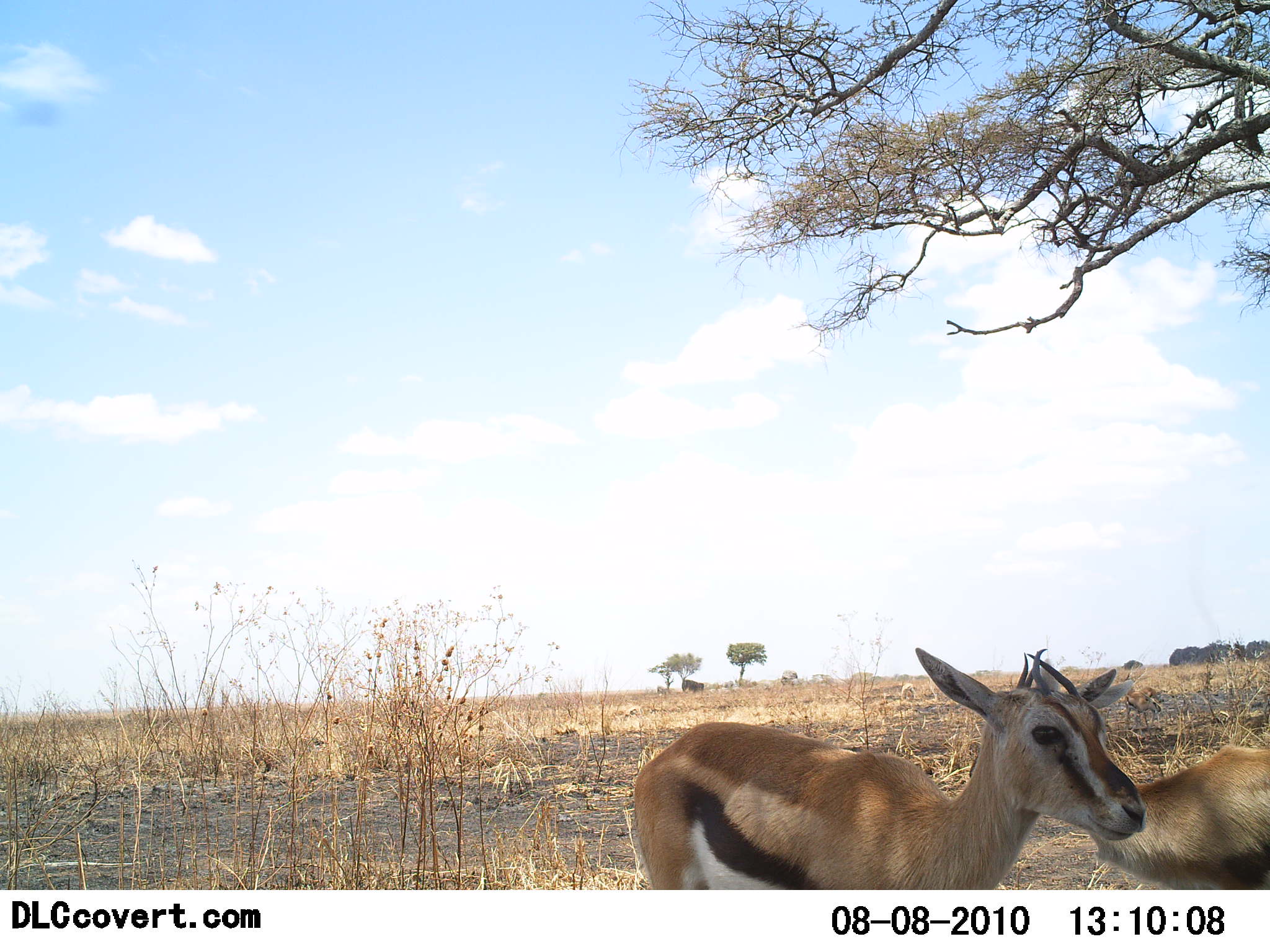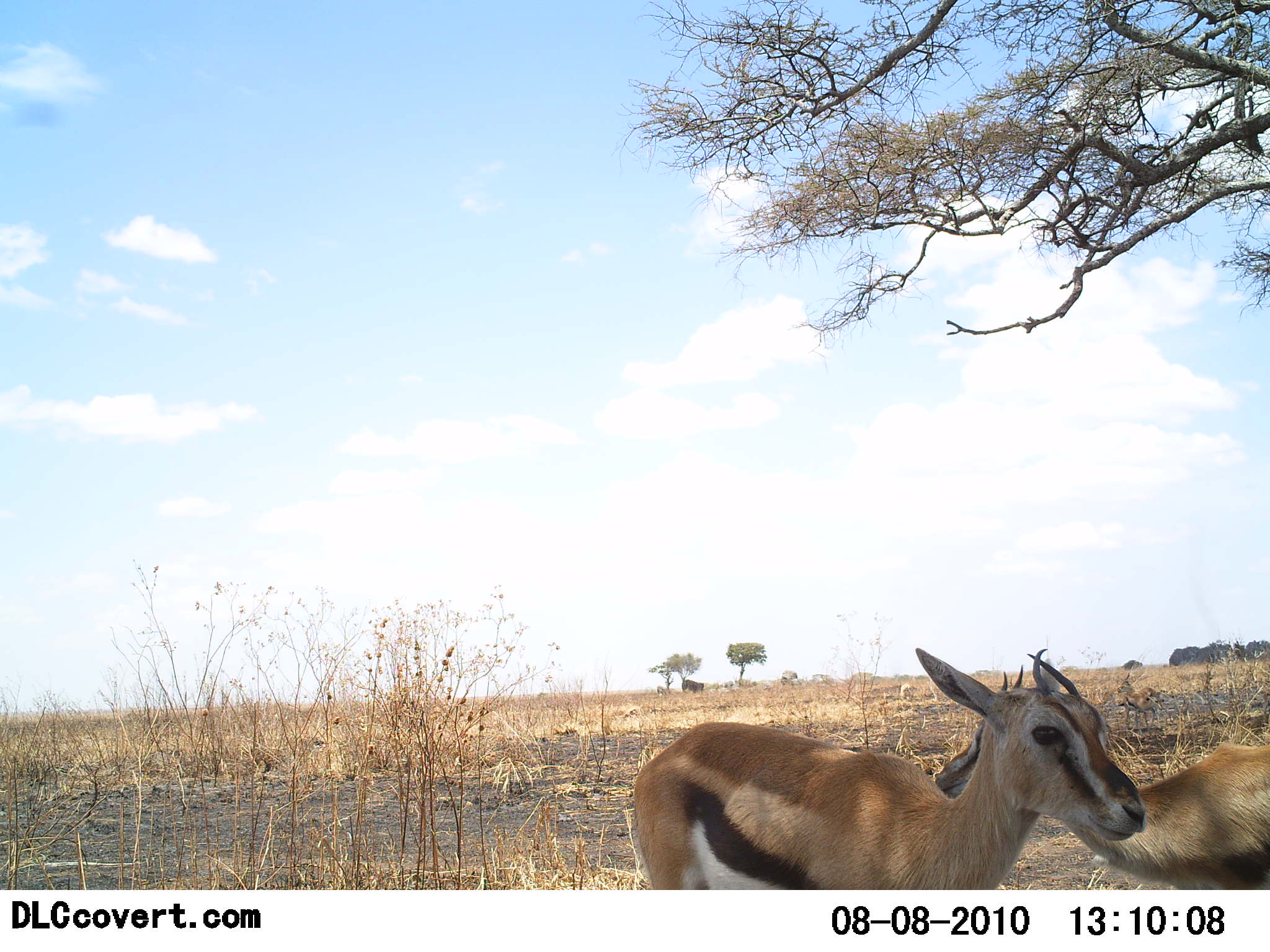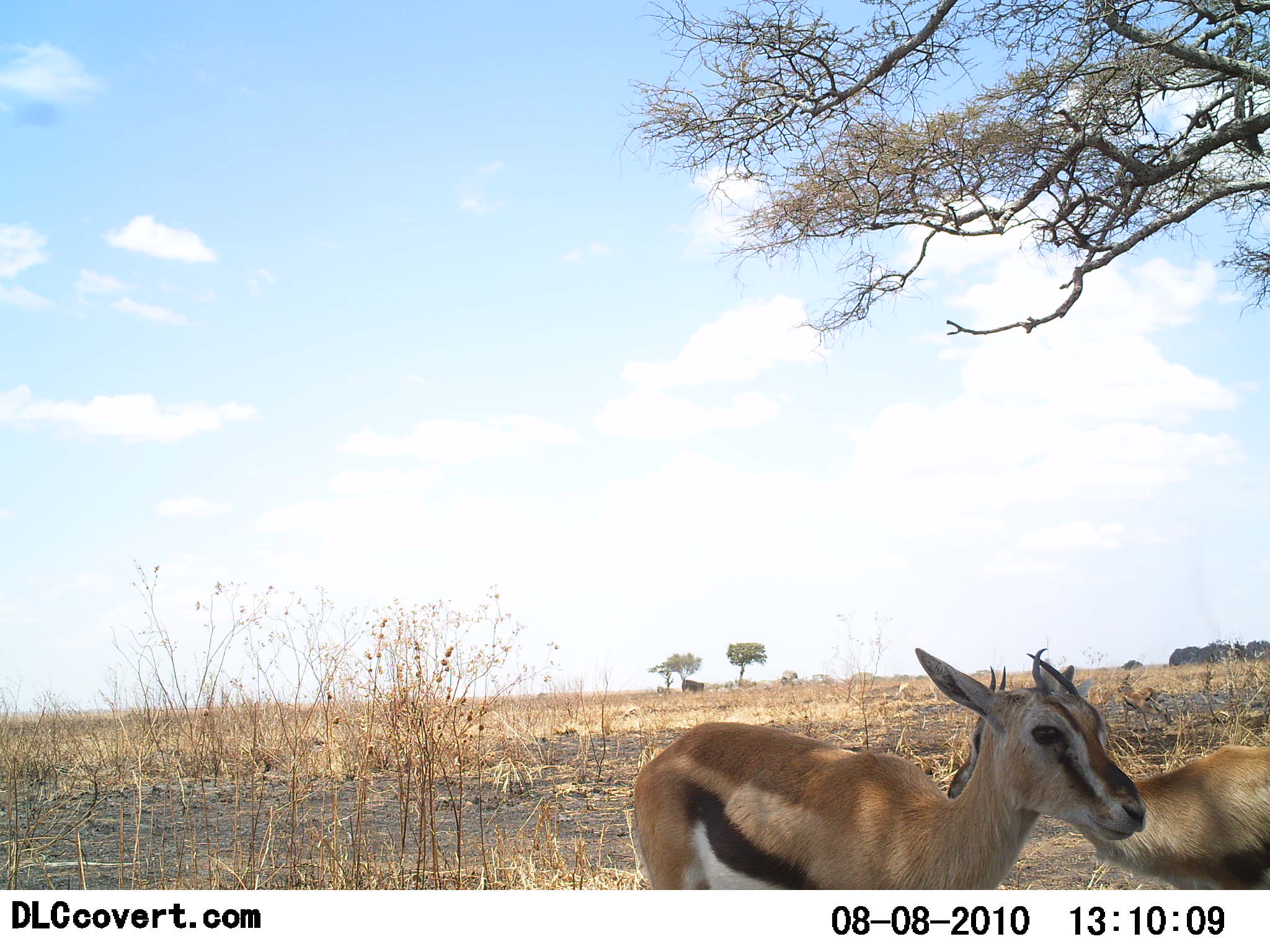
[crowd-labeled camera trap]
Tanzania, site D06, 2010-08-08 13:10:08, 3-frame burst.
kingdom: Animalia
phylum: Chordata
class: Mammalia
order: Artiodactyla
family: Bovidae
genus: Eudorcas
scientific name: Eudorcas thomsonii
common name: thomson's gazelle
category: gazellethomsons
Gazellethomsons (thomson's gazelle) (Eudorcas thomsonii), count 2. Behavior (volunteer vote fractions): standing 88%, resting 6%, moving 0%, interacting 12%. Young present (vote fraction): 0%. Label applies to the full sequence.